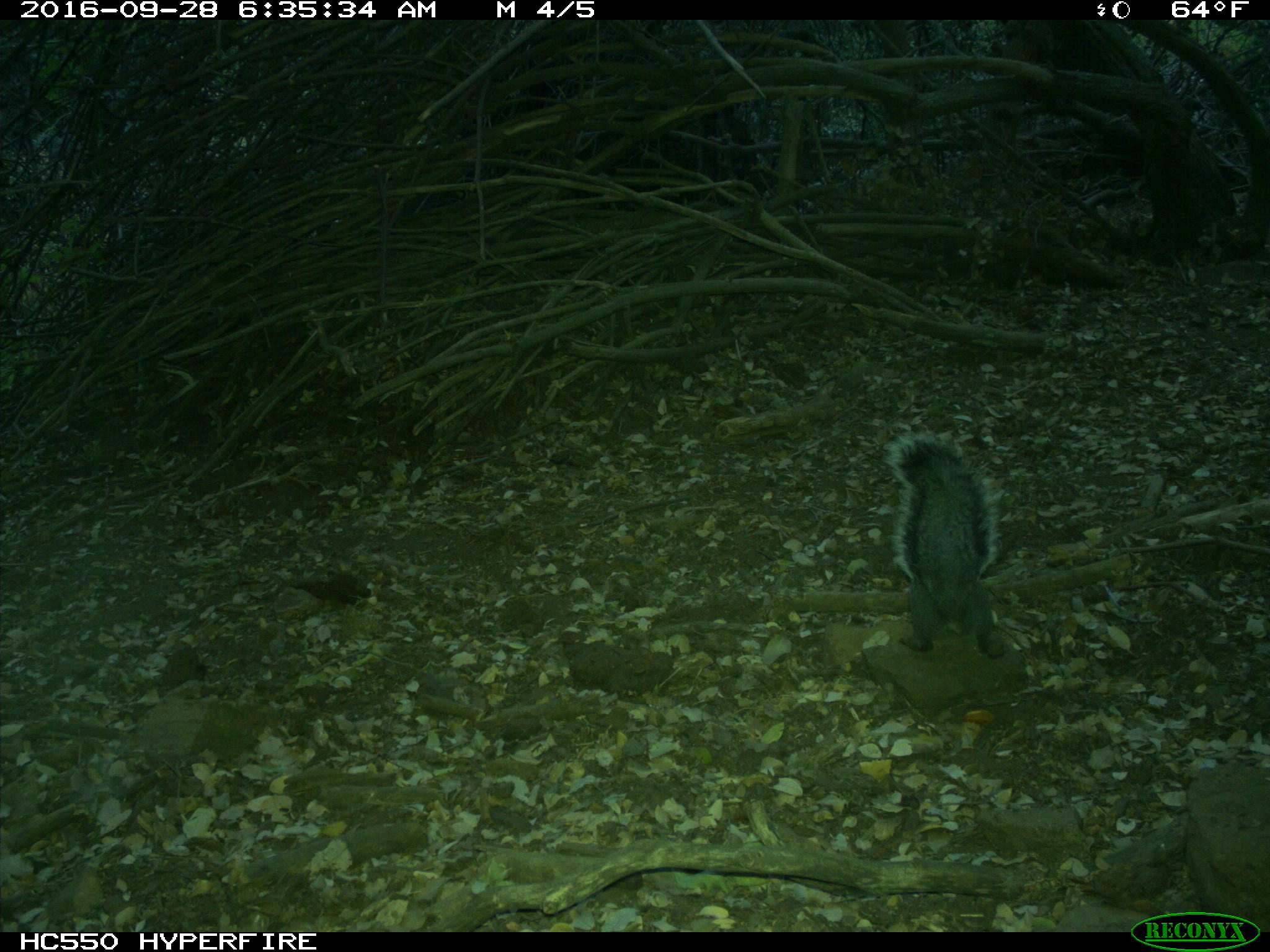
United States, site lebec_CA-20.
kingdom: Animalia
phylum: Chordata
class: Mammalia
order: Rodentia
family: Sciuridae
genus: Sciurus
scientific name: Sciurus carolinensis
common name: eastern gray squirrel